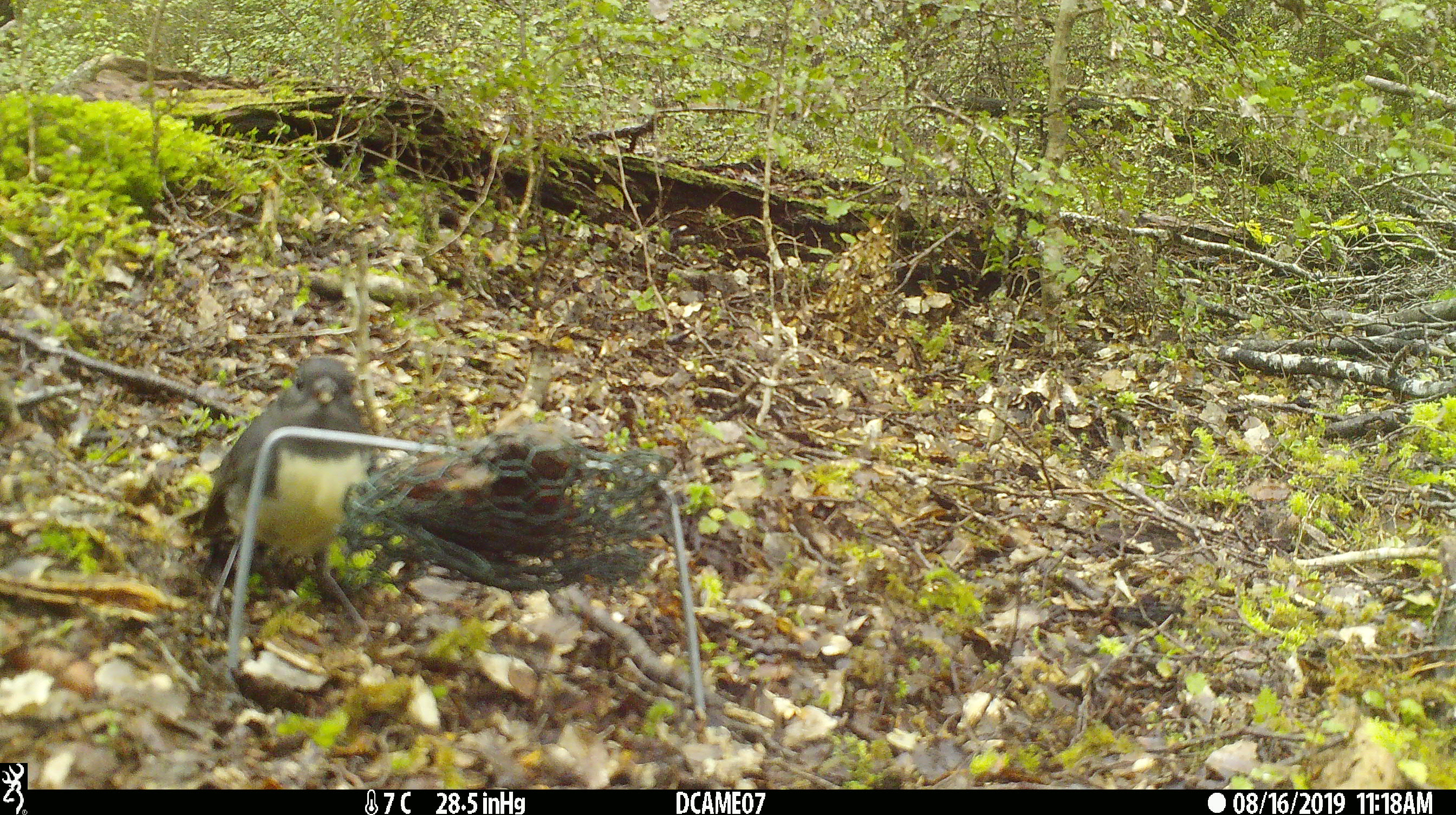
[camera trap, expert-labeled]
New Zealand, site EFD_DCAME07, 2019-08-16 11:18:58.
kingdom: Animalia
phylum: Chordata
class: Aves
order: Passeriformes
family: Petroicidae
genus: Petroica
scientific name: Petroica australis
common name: new zealand robin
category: robin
Robin (new zealand robin) (Petroica australis).